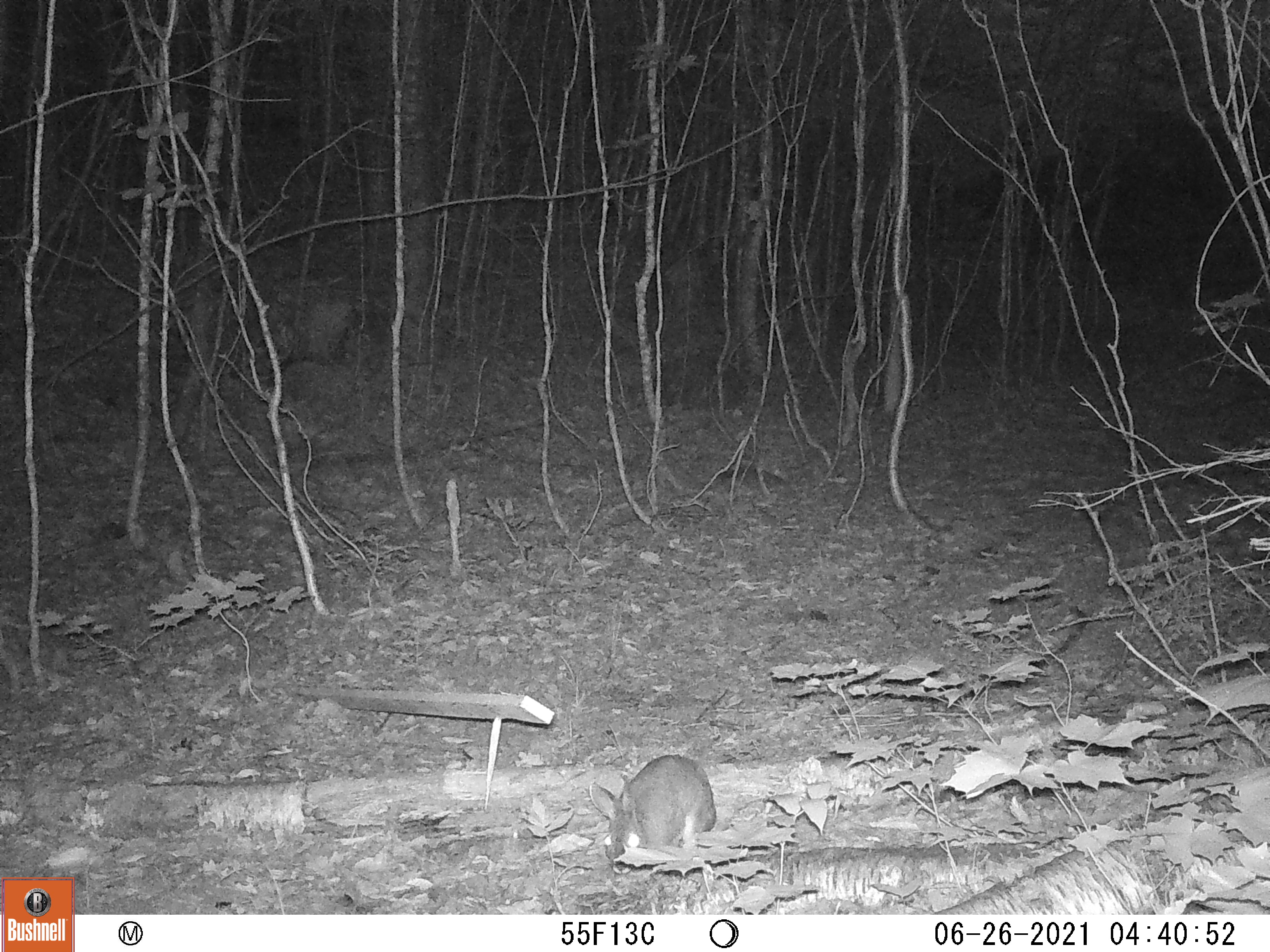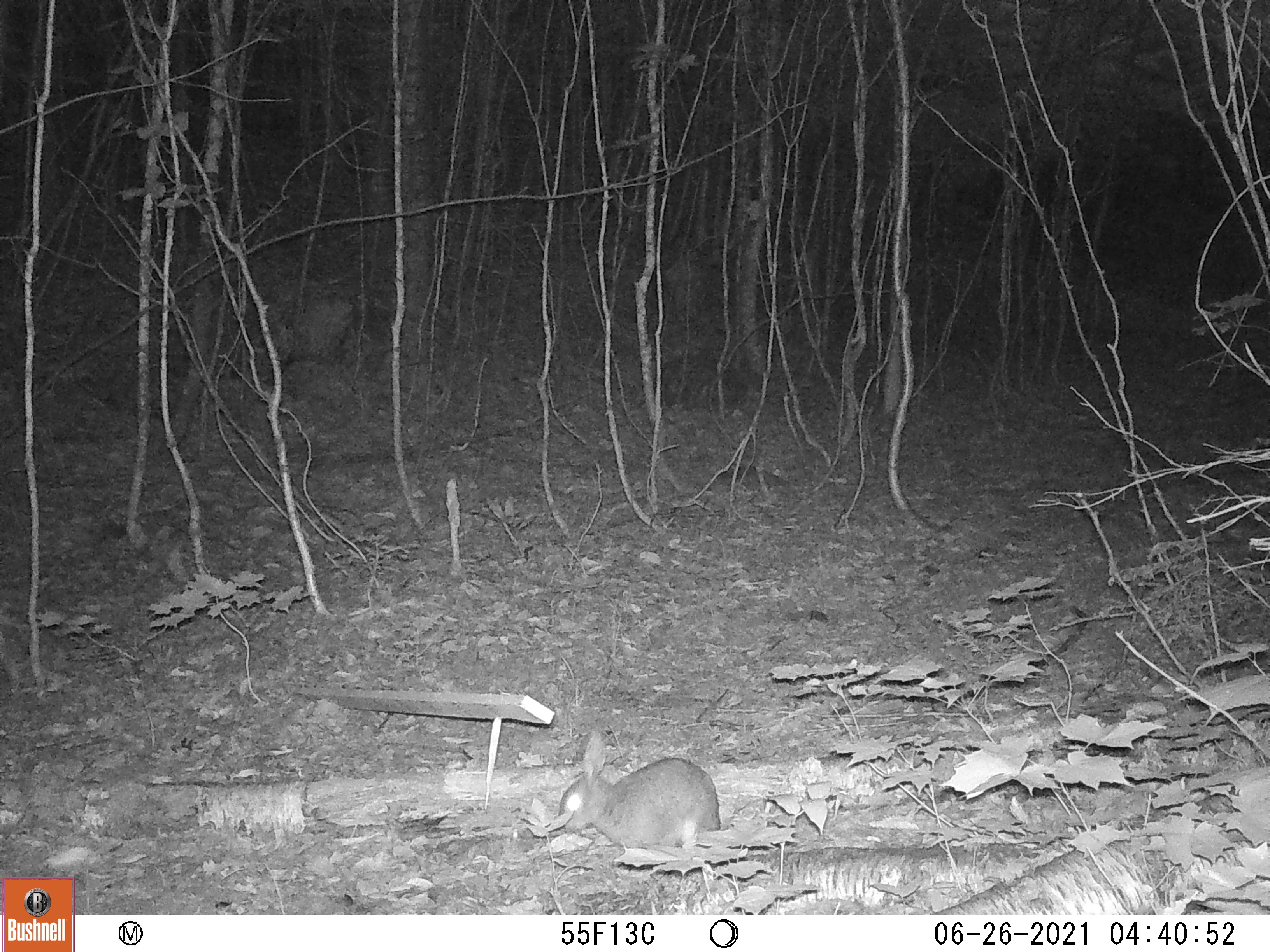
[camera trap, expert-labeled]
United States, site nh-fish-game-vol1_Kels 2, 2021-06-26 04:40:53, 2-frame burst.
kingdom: Animalia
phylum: Chordata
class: Mammalia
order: Lagomorpha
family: Leporidae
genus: Sylvilagus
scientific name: Sylvilagus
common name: cottontail rabbit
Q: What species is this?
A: Cottontail rabbit (Sylvilagus).